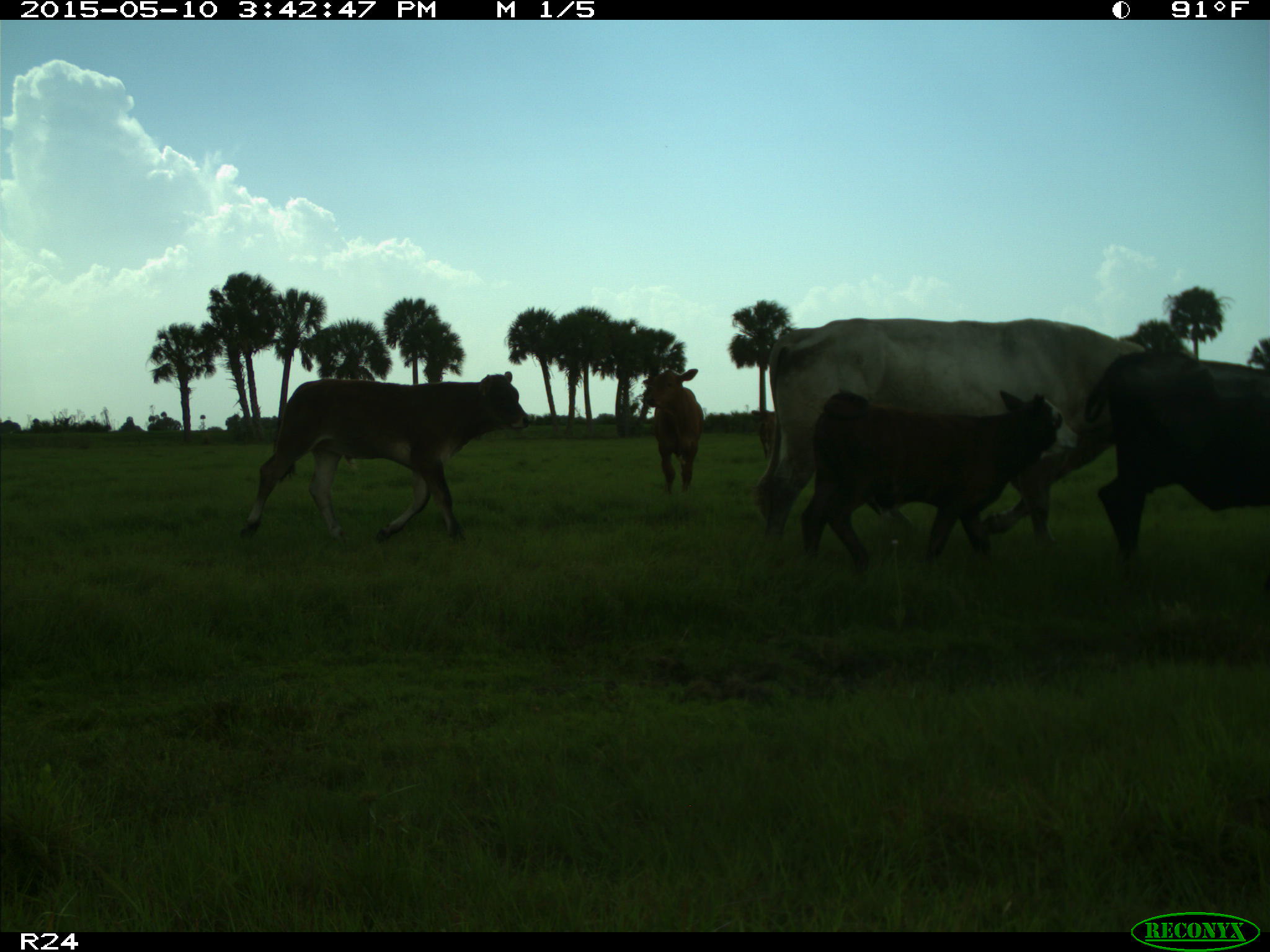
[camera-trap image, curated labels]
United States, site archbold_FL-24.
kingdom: Animalia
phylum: Chordata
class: Mammalia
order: Artiodactyla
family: Bovidae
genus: Bos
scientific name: Bos taurus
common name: domestic cow